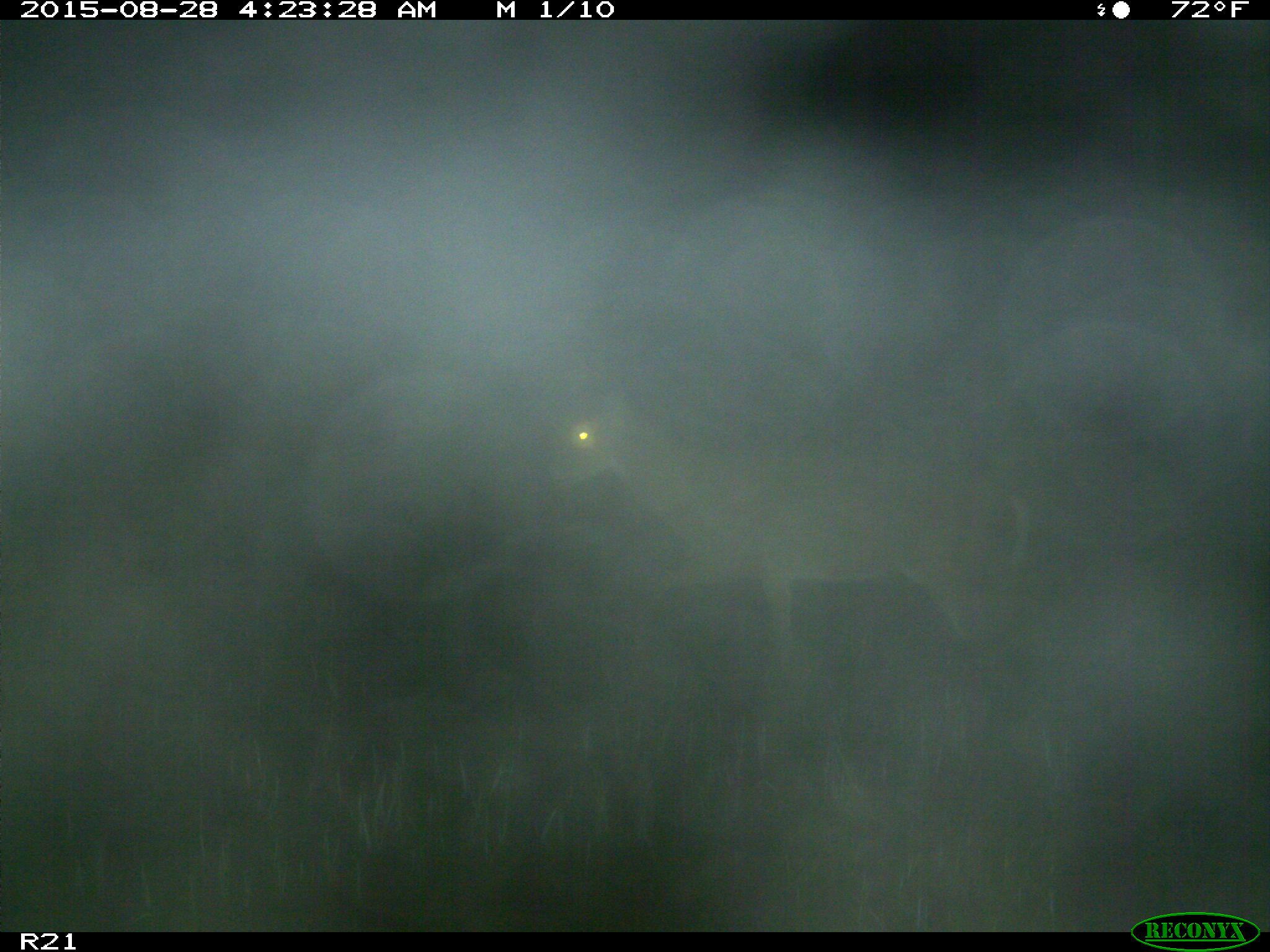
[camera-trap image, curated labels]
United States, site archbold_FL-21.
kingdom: Animalia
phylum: Chordata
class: Mammalia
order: Artiodactyla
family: Cervidae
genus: Odocoileus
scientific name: Odocoileus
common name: deer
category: unidentified deer